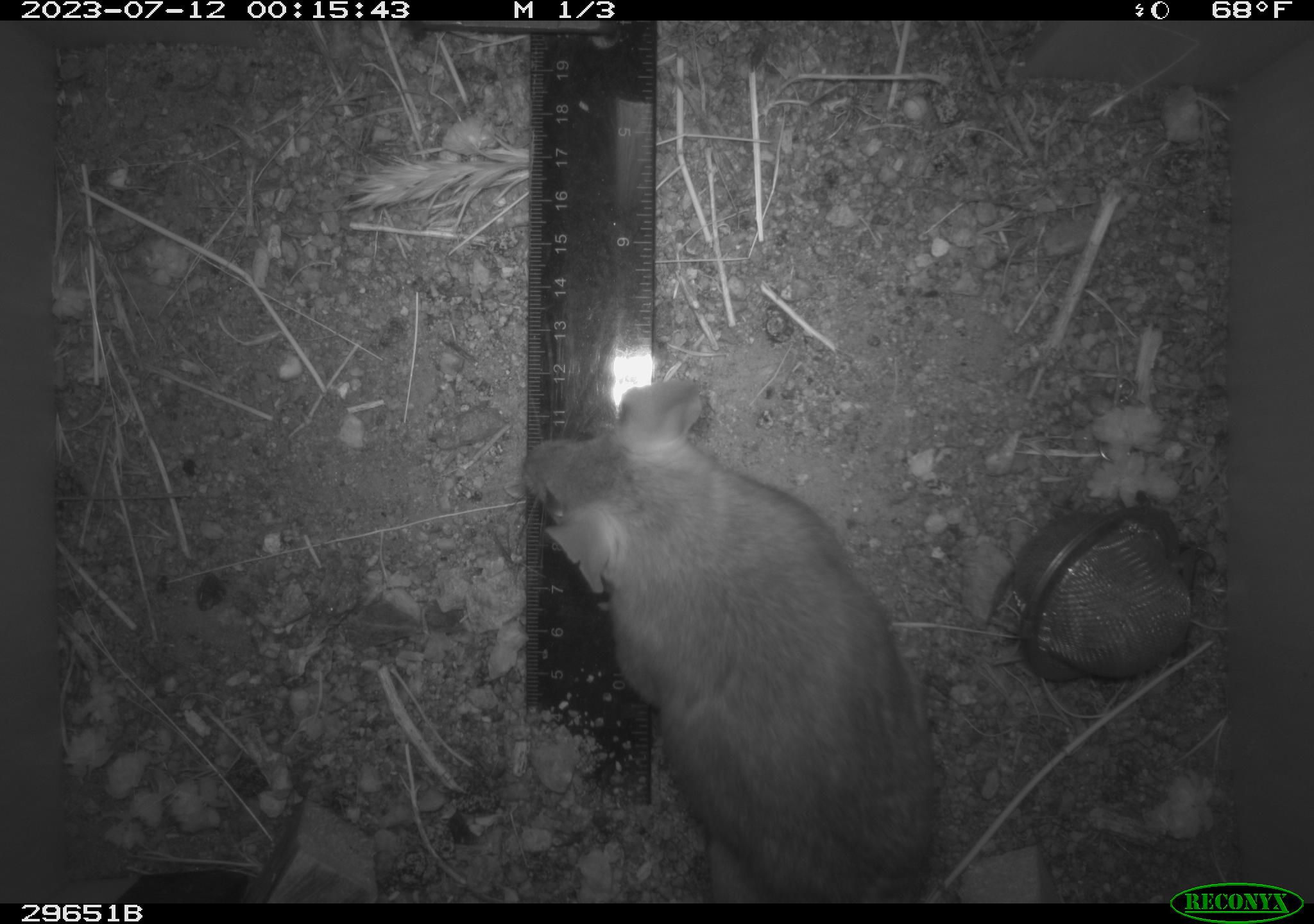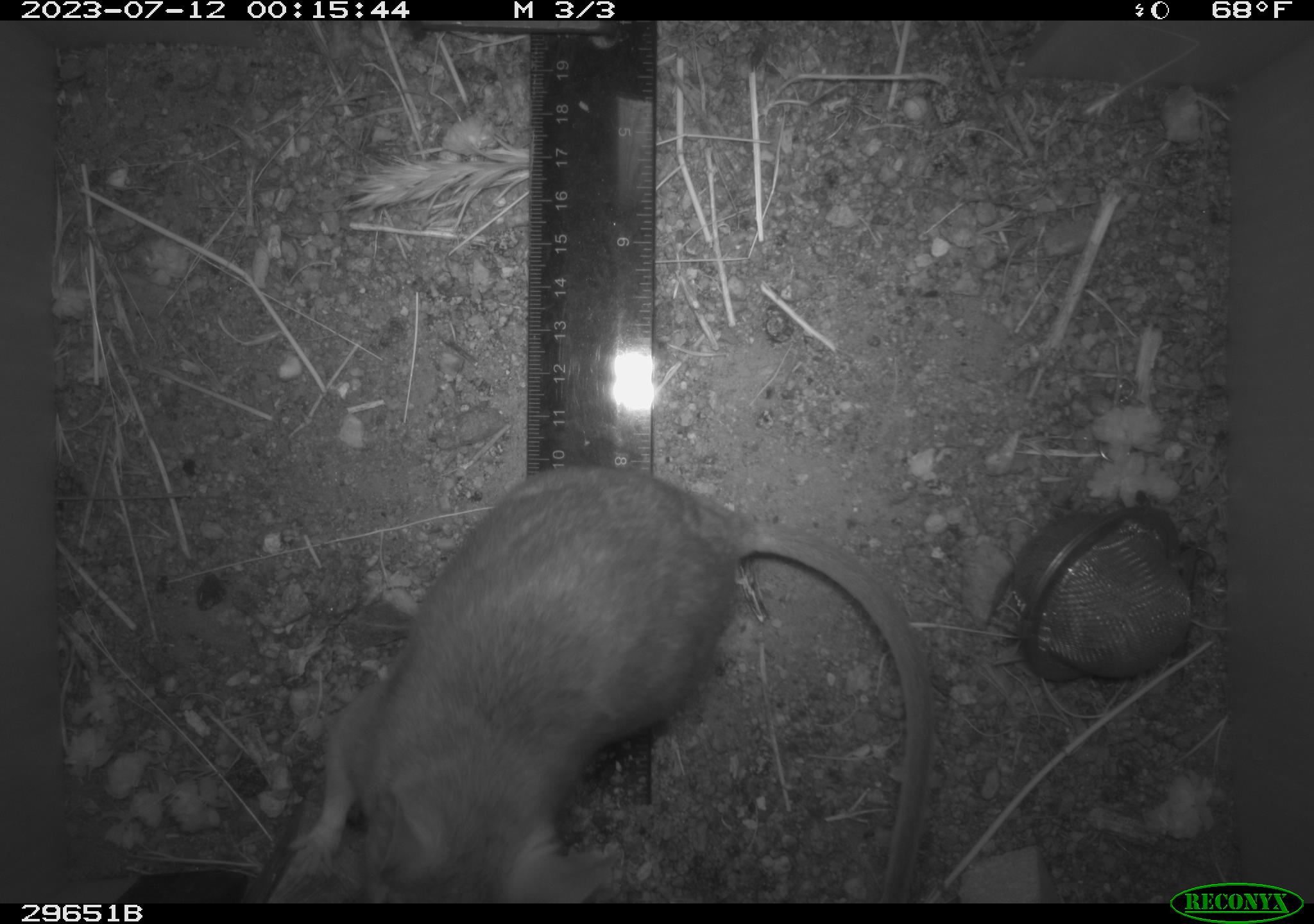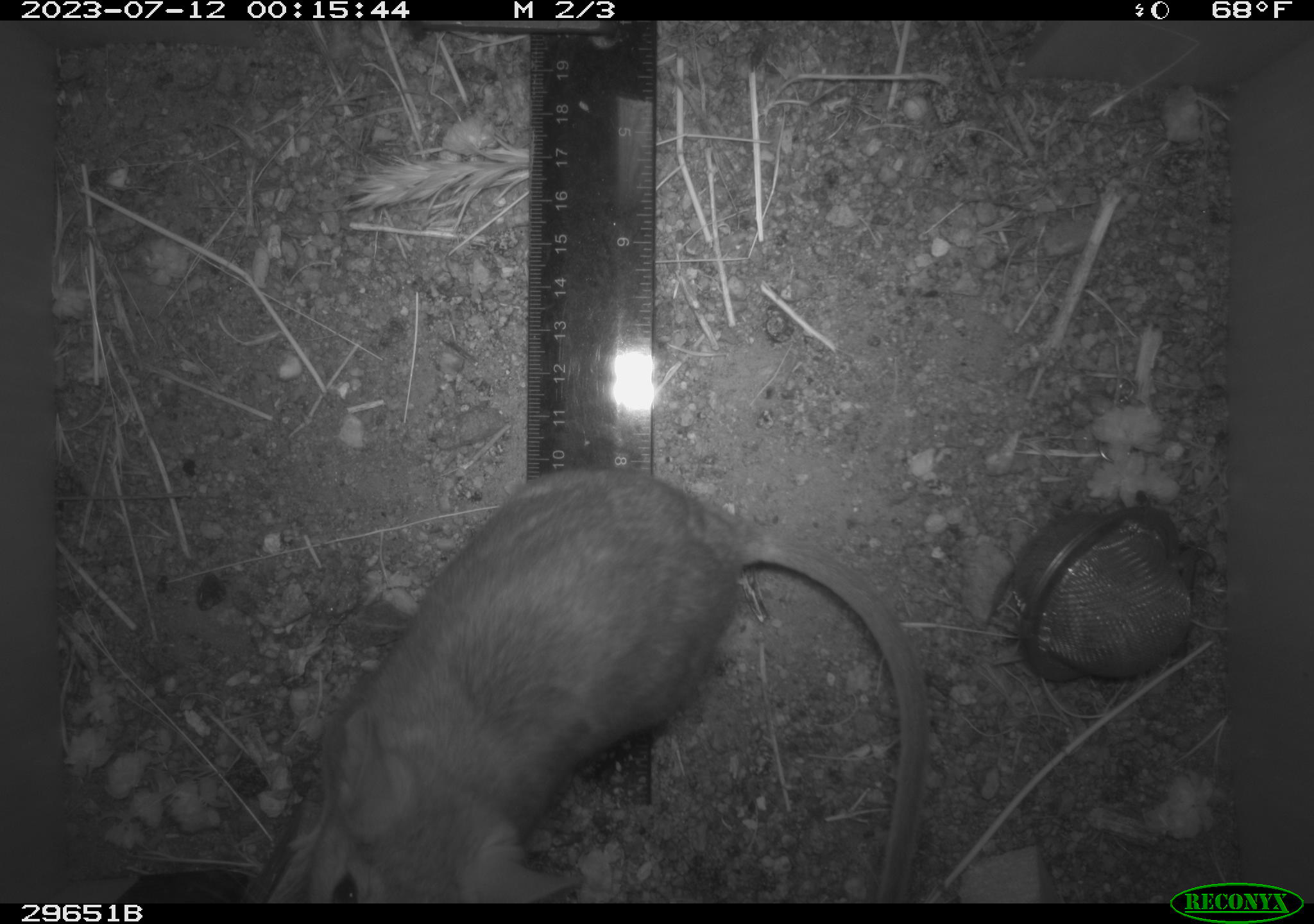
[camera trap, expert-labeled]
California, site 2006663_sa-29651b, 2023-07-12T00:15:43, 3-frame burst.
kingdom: Animalia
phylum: Chordata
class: Mammalia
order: Rodentia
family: Cricetidae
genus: Neotoma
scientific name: Neotoma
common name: pack rat or woodrat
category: neotoma species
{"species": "neotoma species (pack rat or woodrat) (Neotoma)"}